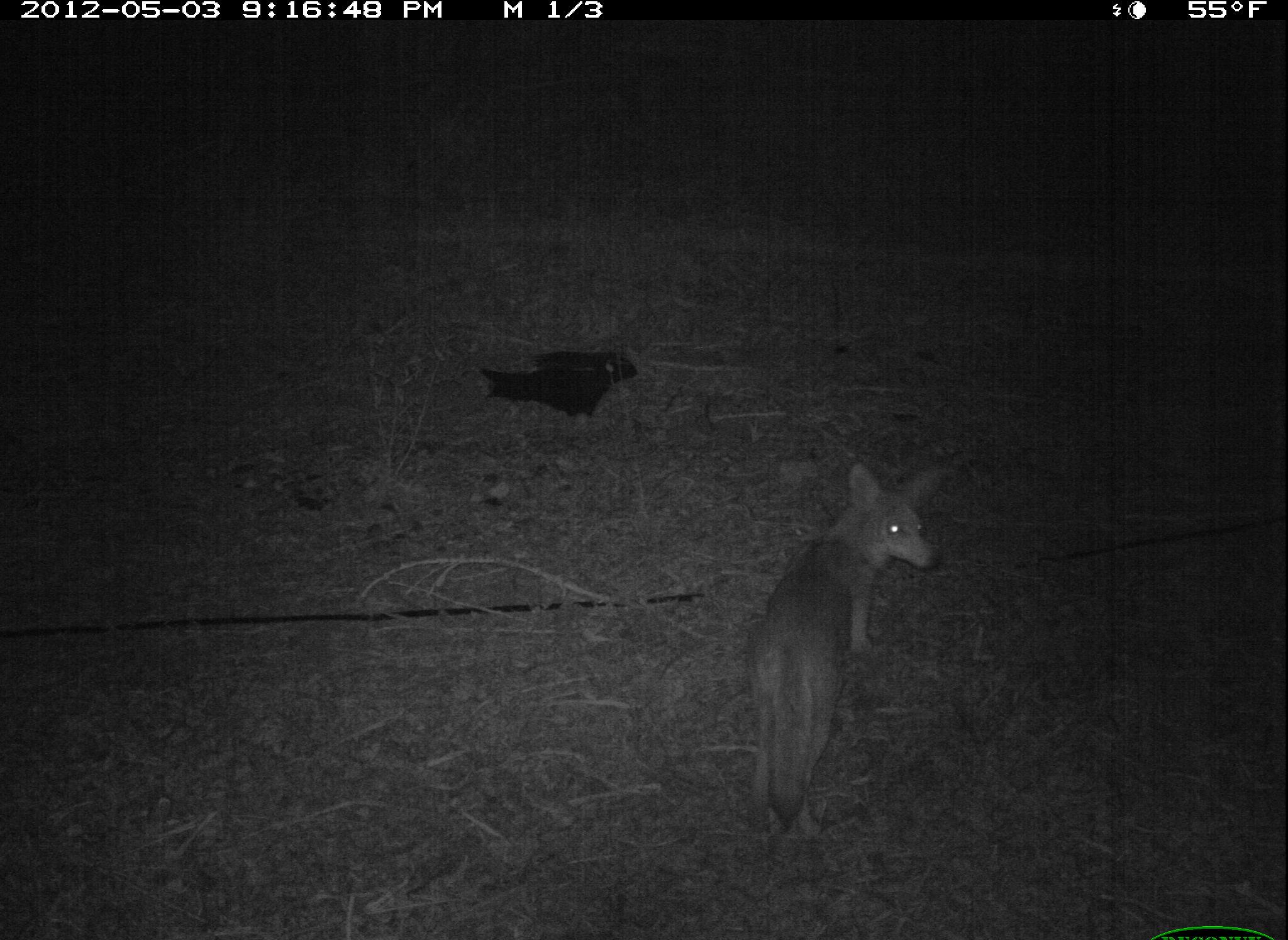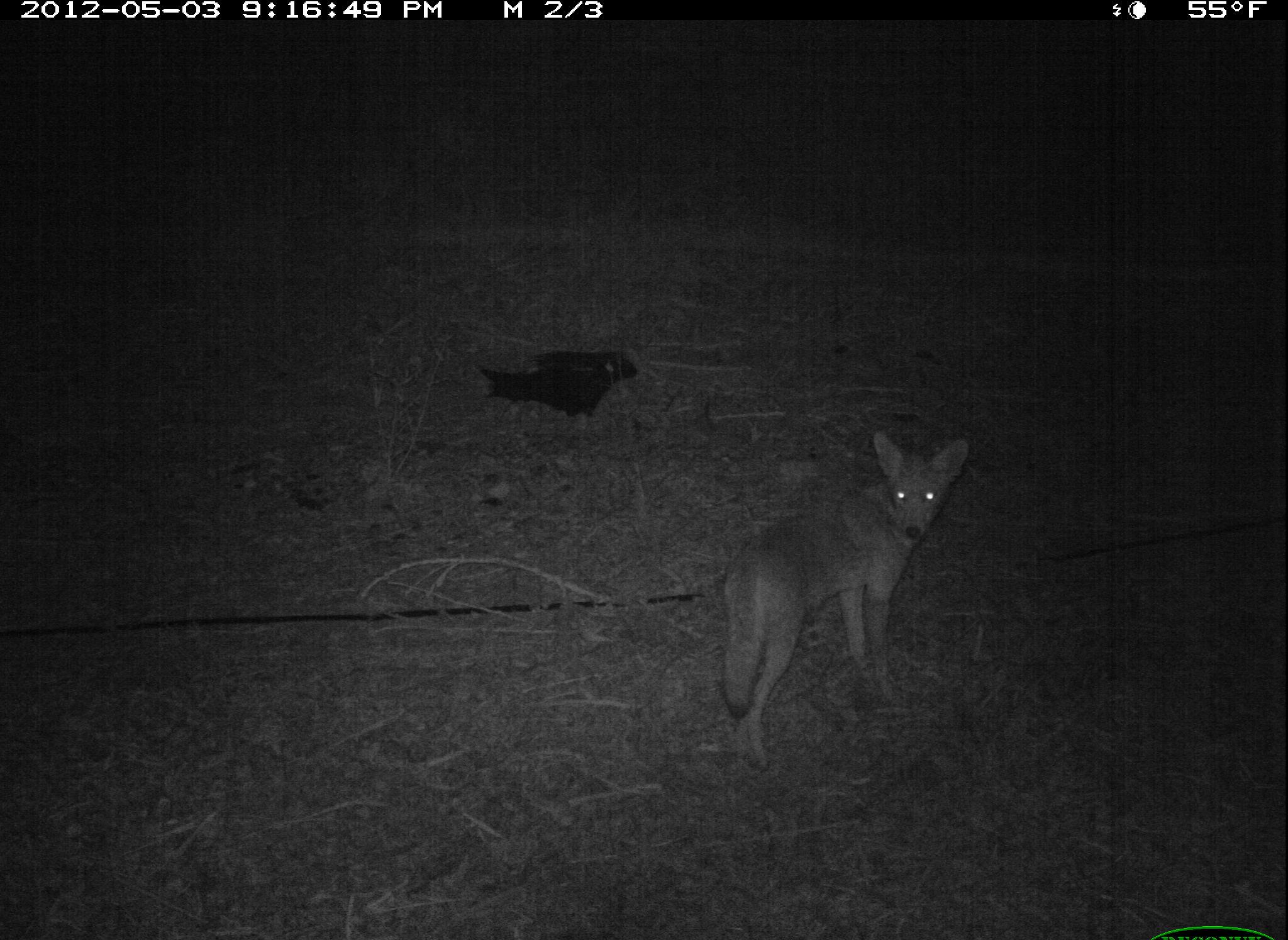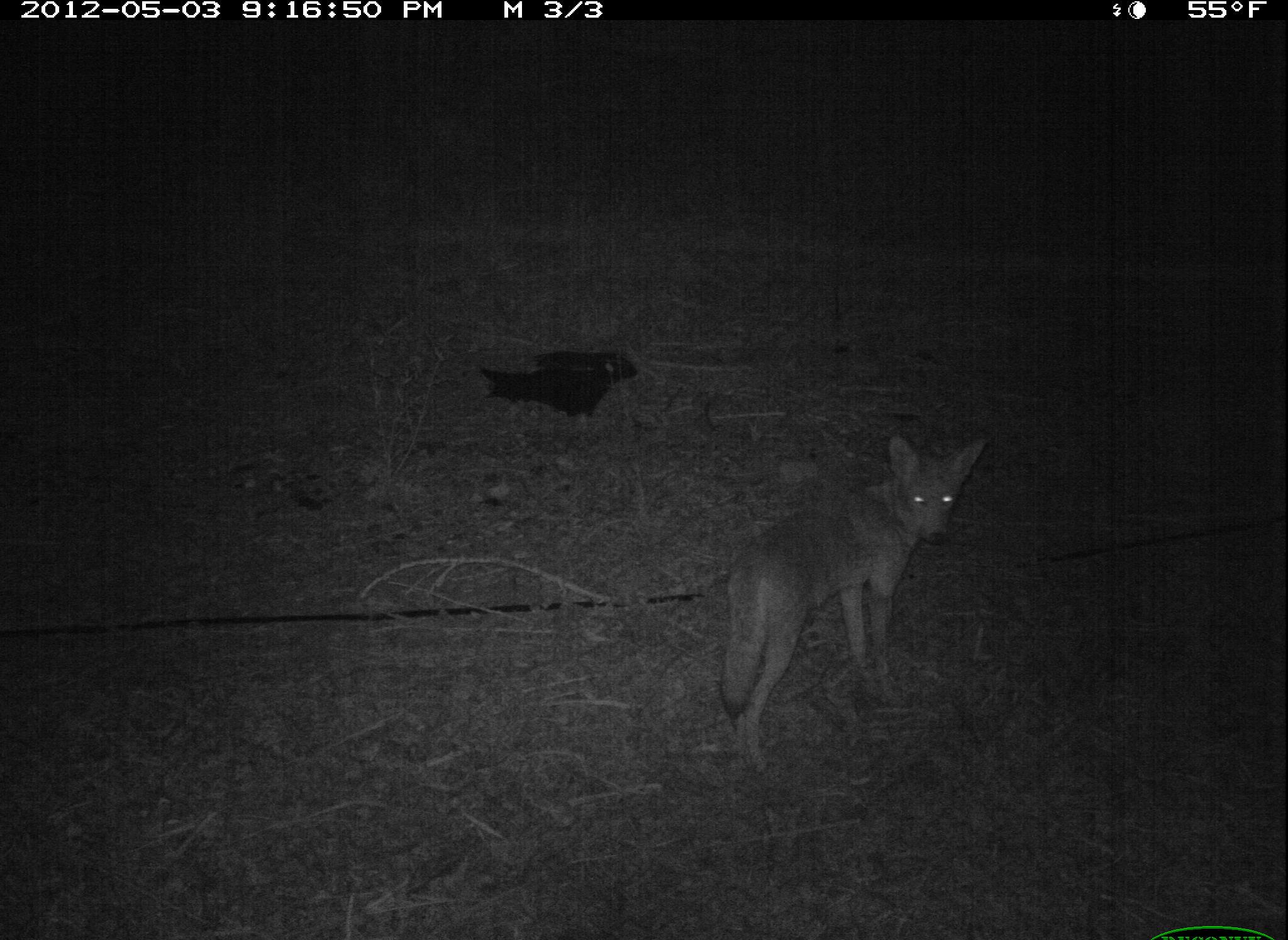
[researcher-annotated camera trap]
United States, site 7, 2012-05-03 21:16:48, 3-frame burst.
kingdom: Animalia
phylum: Chordata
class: Mammalia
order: Carnivora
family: Canidae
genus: Canis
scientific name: Canis latrans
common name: coyote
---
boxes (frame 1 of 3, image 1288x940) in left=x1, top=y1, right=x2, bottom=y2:
coyote: left=742, top=453, right=948, bottom=847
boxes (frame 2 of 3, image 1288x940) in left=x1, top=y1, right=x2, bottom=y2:
coyote: left=697, top=399, right=964, bottom=788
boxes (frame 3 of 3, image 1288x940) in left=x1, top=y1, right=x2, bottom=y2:
coyote: left=699, top=432, right=998, bottom=773